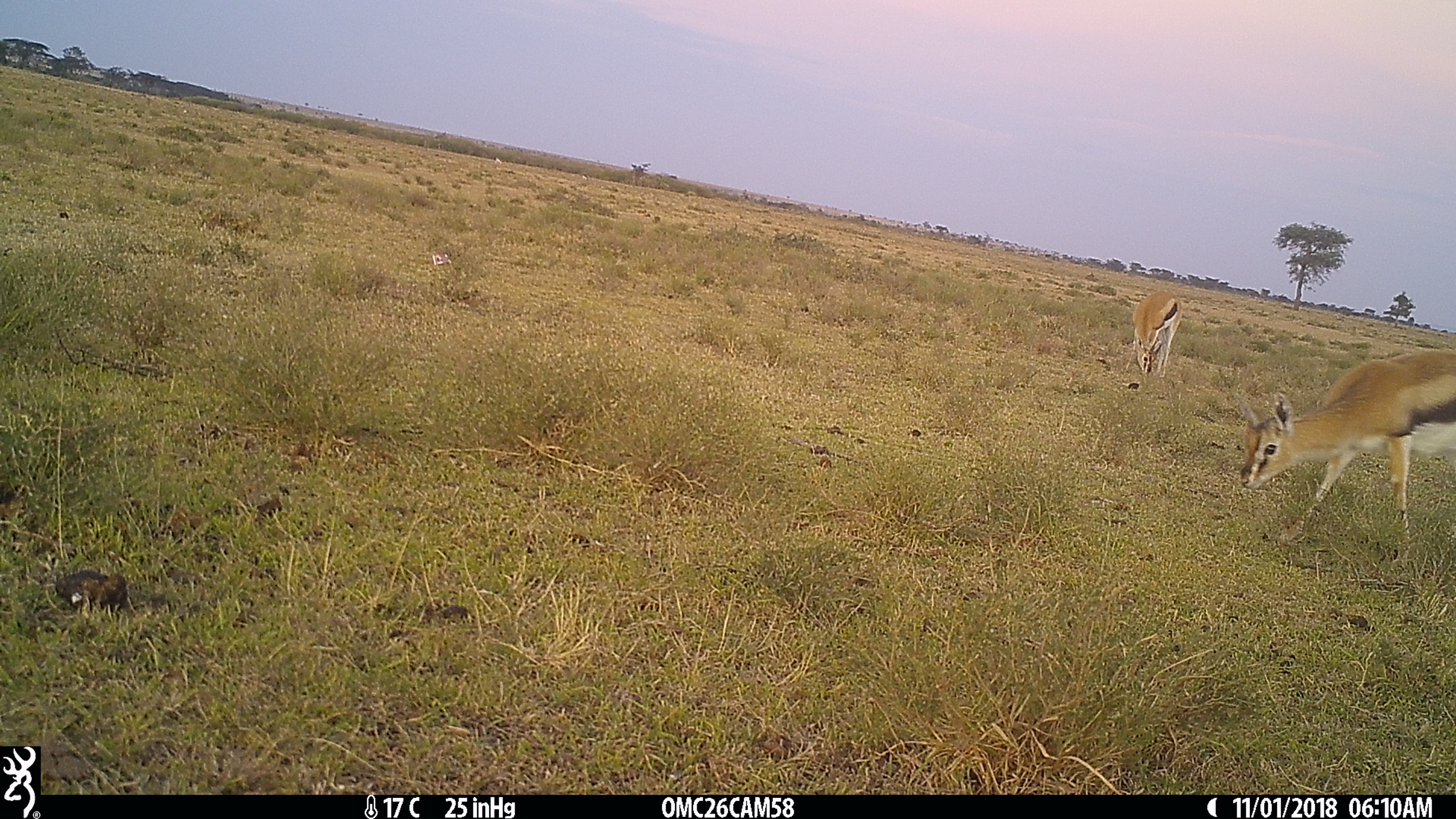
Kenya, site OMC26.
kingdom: Animalia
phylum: Chordata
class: Mammalia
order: Artiodactyla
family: Bovidae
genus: Eudorcas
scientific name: Eudorcas thomsonii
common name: thomon's gazelle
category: gazelle thomsons